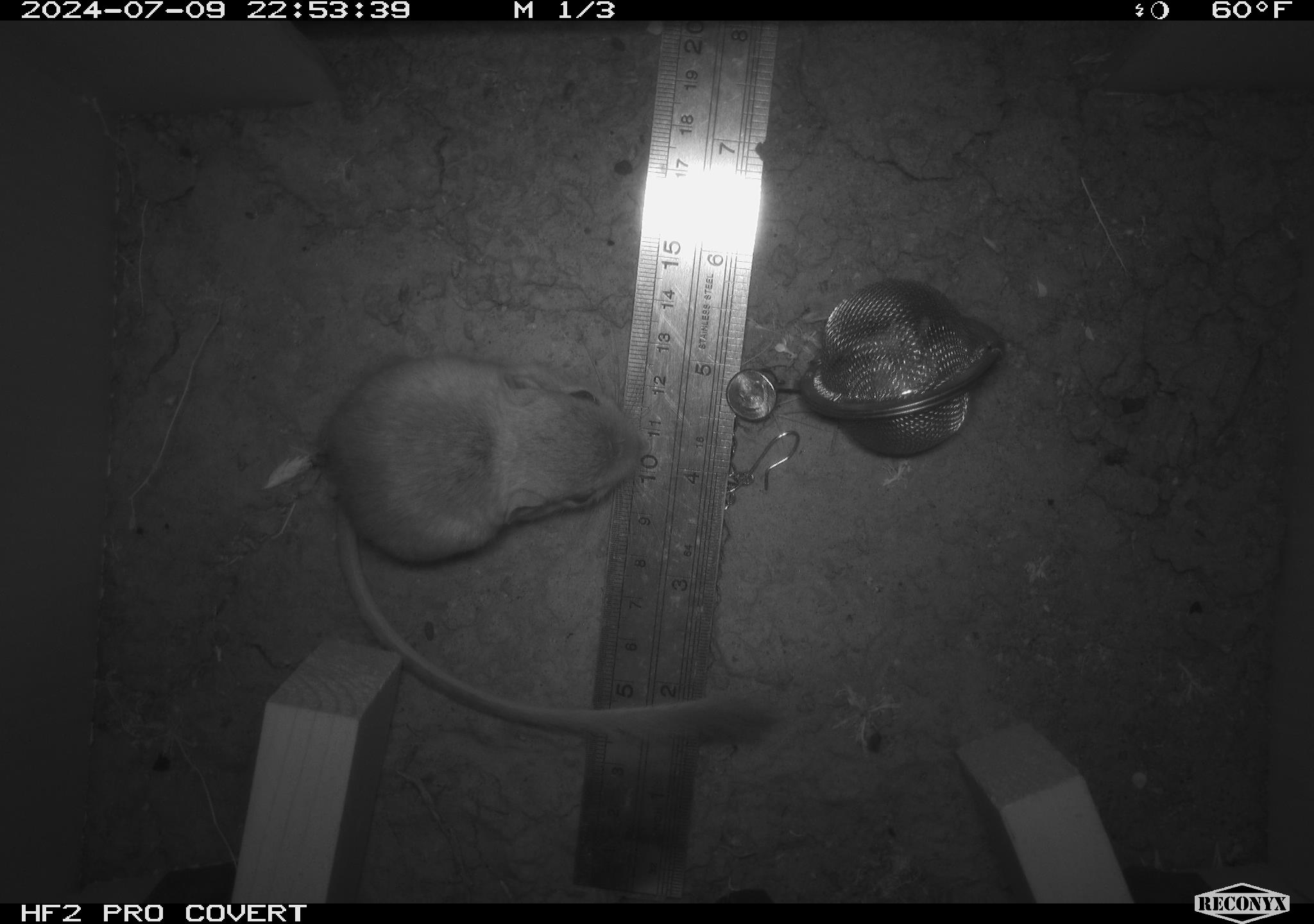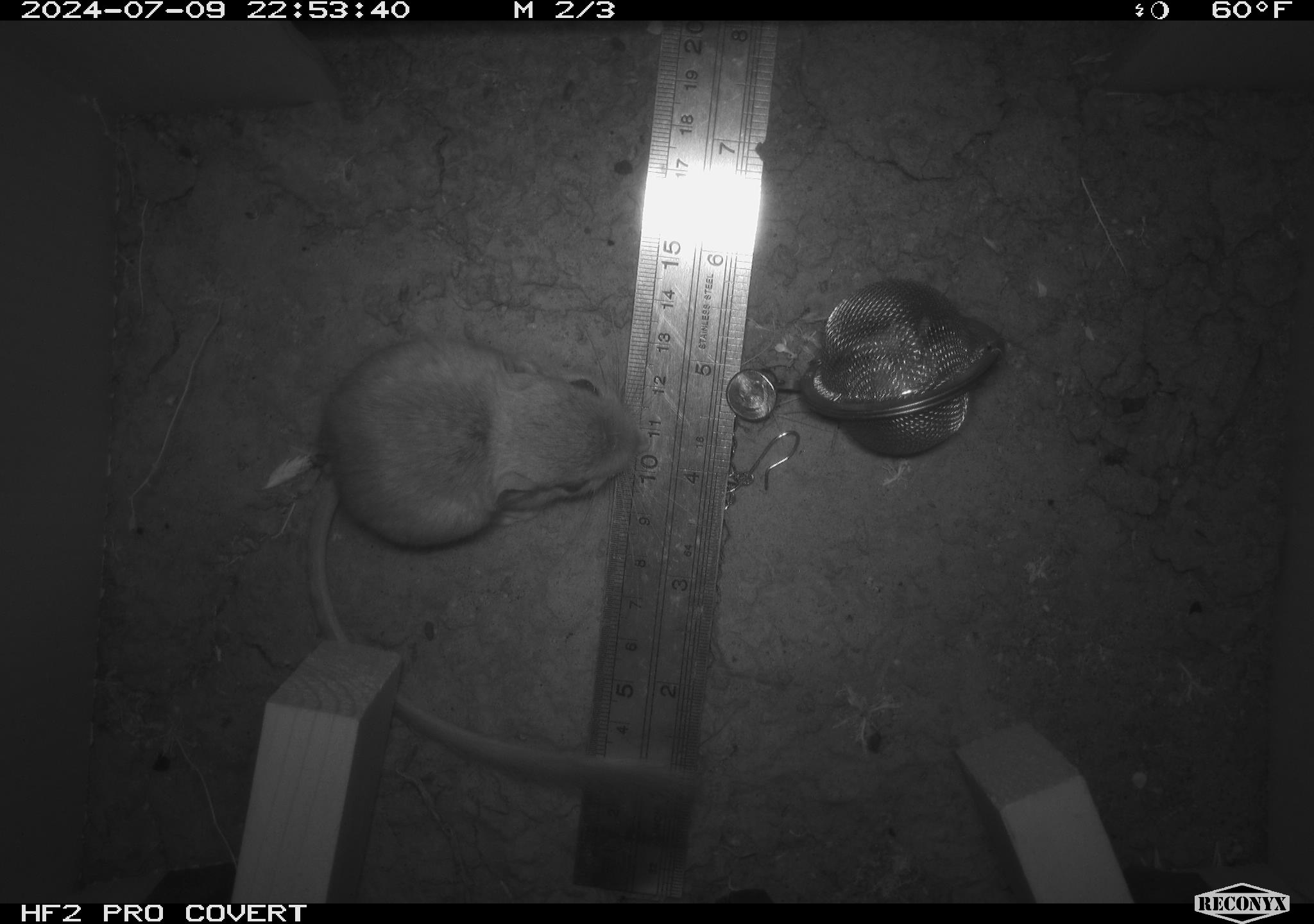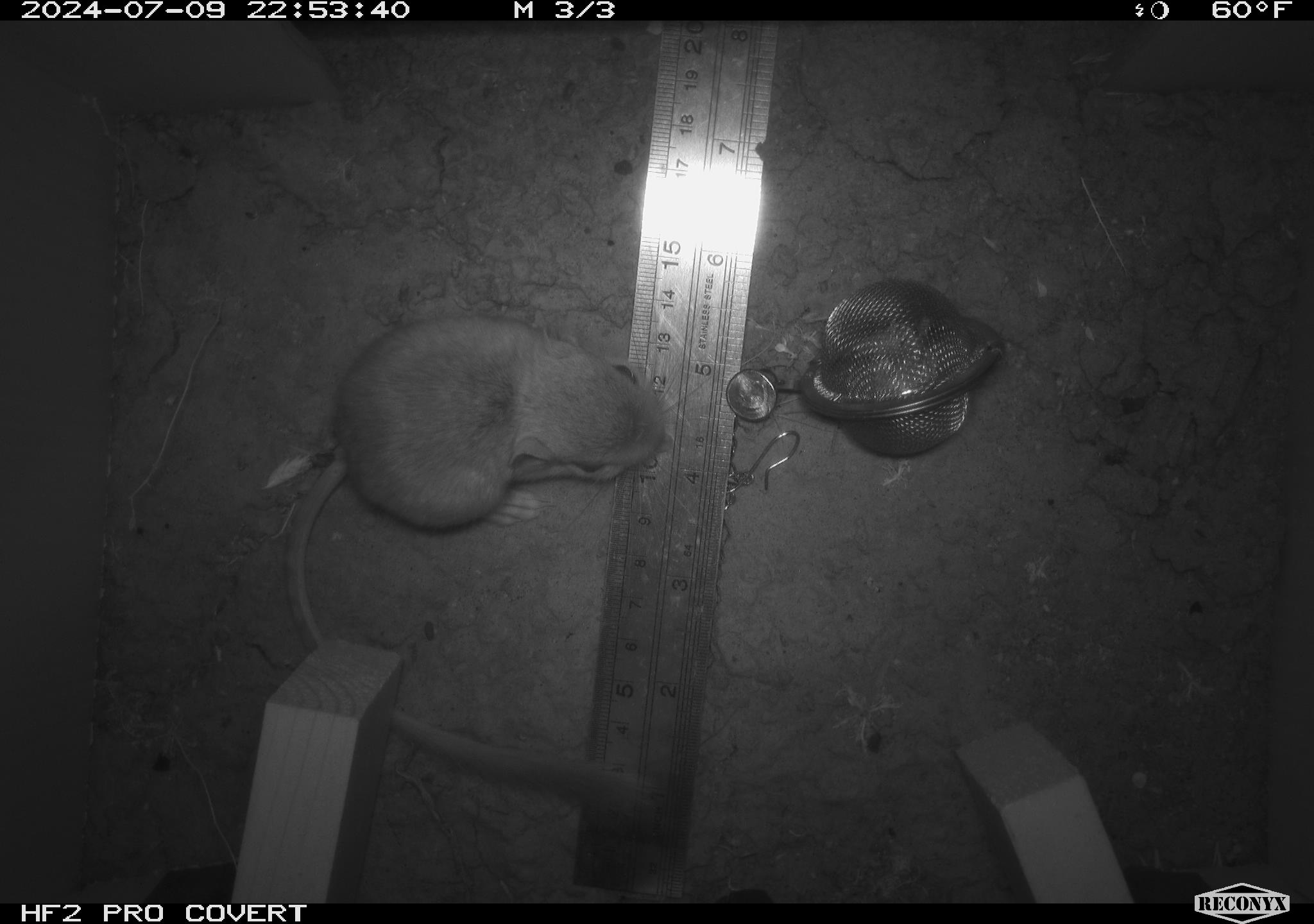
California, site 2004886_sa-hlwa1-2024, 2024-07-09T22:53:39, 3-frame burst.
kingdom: Animalia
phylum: Chordata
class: Mammalia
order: Rodentia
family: Heteromyidae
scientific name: Heteromyidae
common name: kangaroo rats and pocket mice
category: heteromyidae family